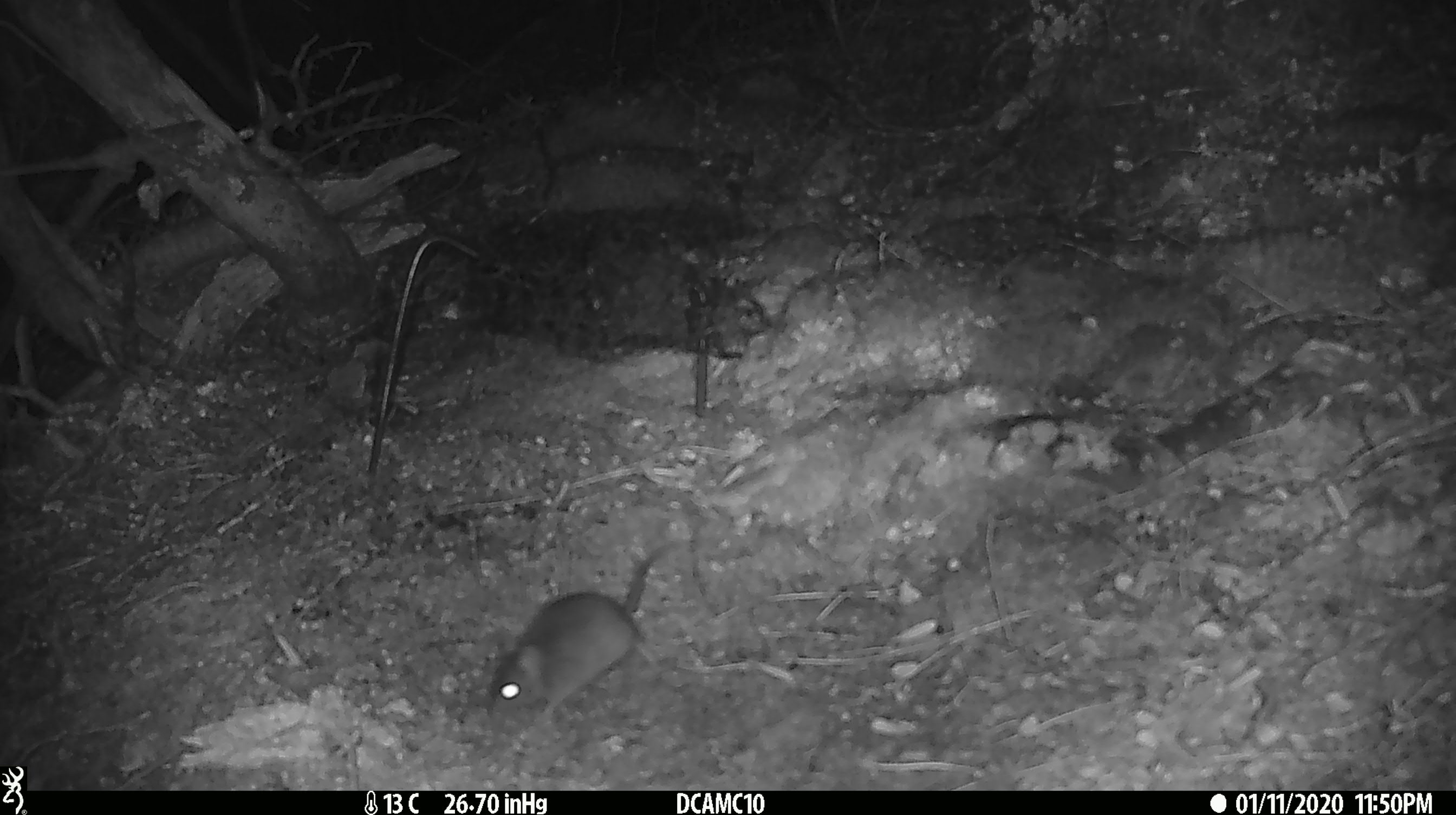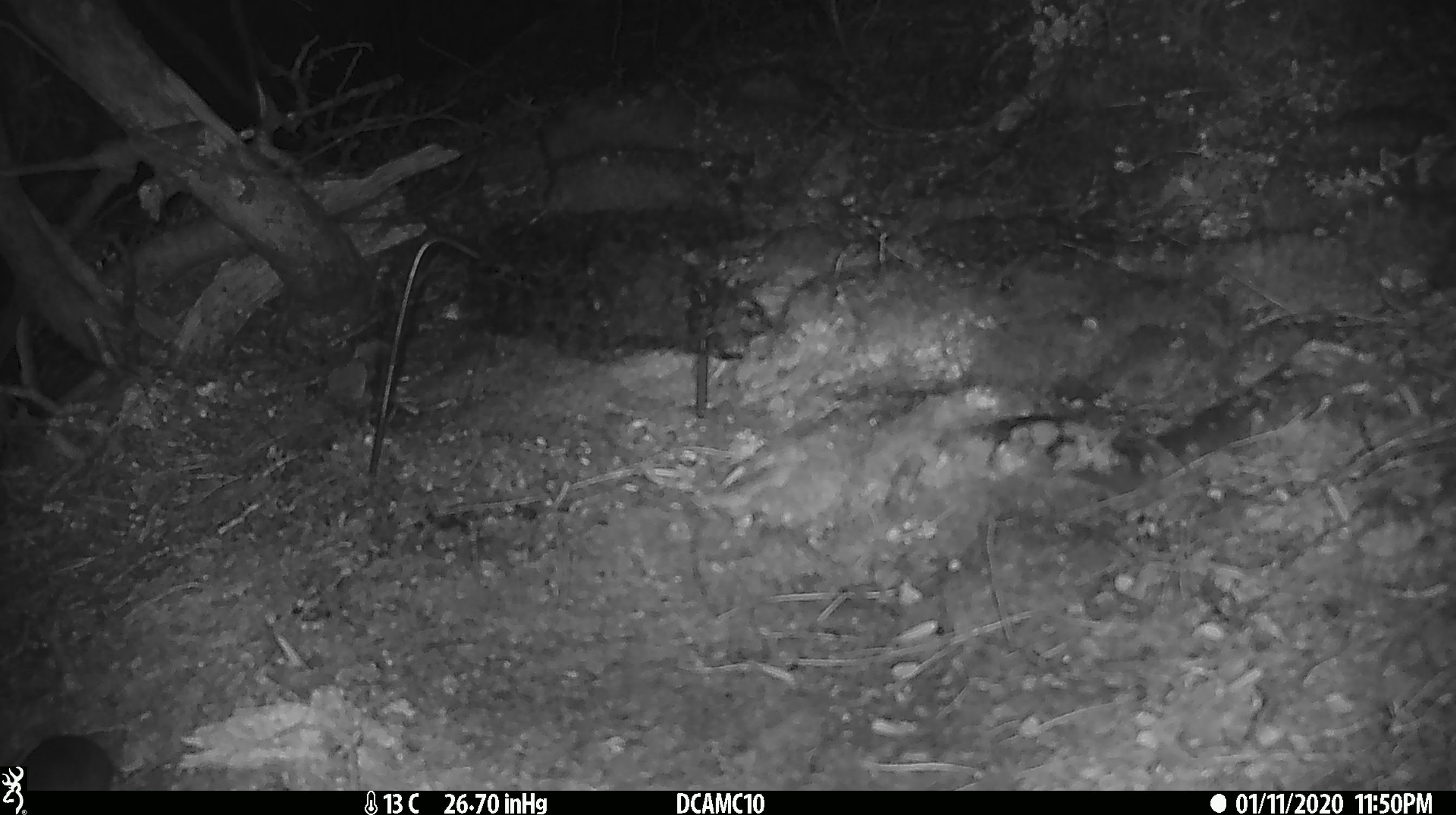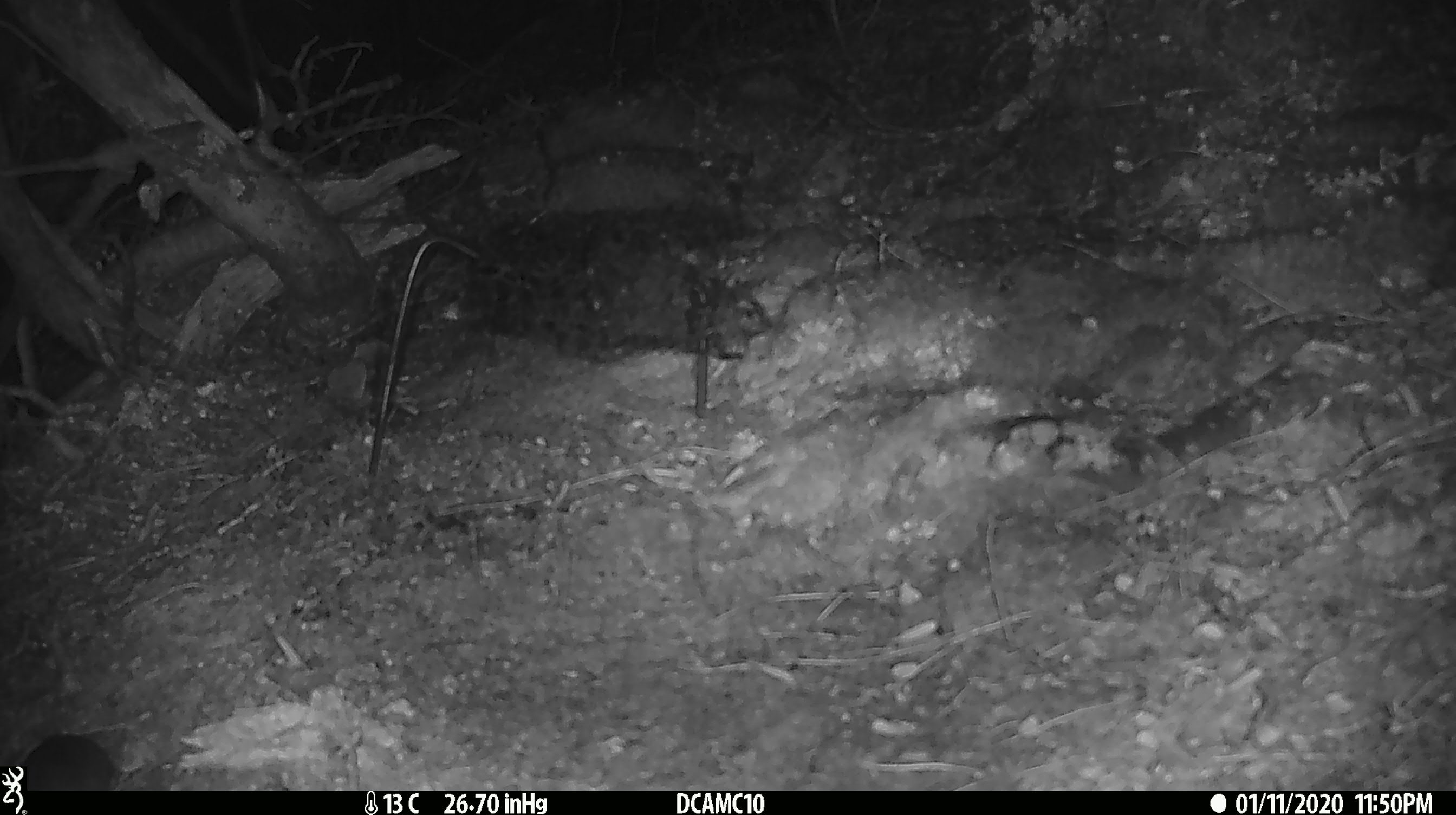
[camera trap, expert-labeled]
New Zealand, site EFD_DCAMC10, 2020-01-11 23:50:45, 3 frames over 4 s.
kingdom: Animalia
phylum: Chordata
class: Mammalia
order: Rodentia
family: Muridae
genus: Mus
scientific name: Mus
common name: mouse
Mouse (Mus).